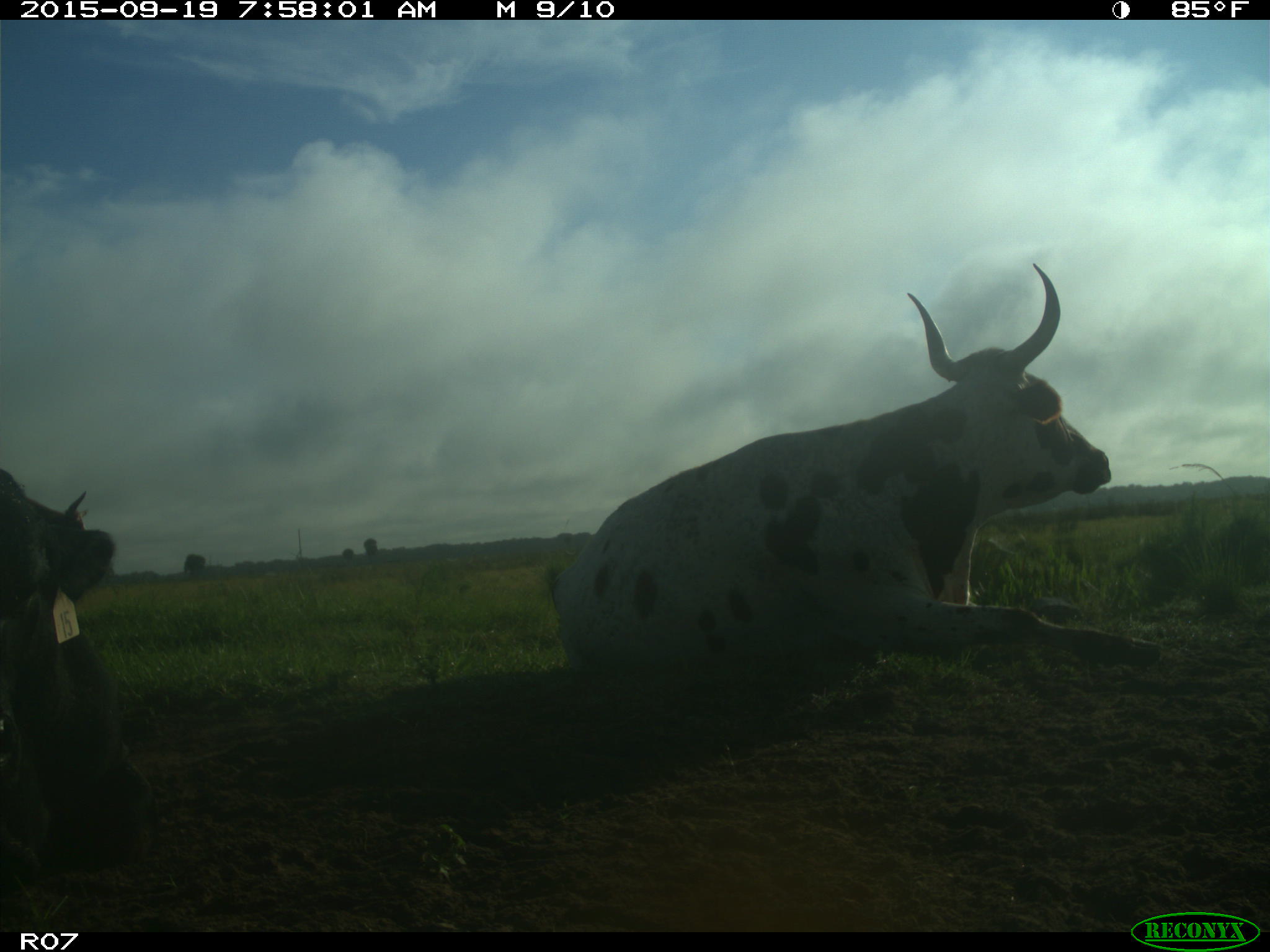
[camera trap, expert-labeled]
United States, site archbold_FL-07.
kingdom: Animalia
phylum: Chordata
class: Mammalia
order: Artiodactyla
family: Bovidae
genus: Bos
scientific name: Bos taurus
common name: domestic cow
Bos taurus (domestic cow).